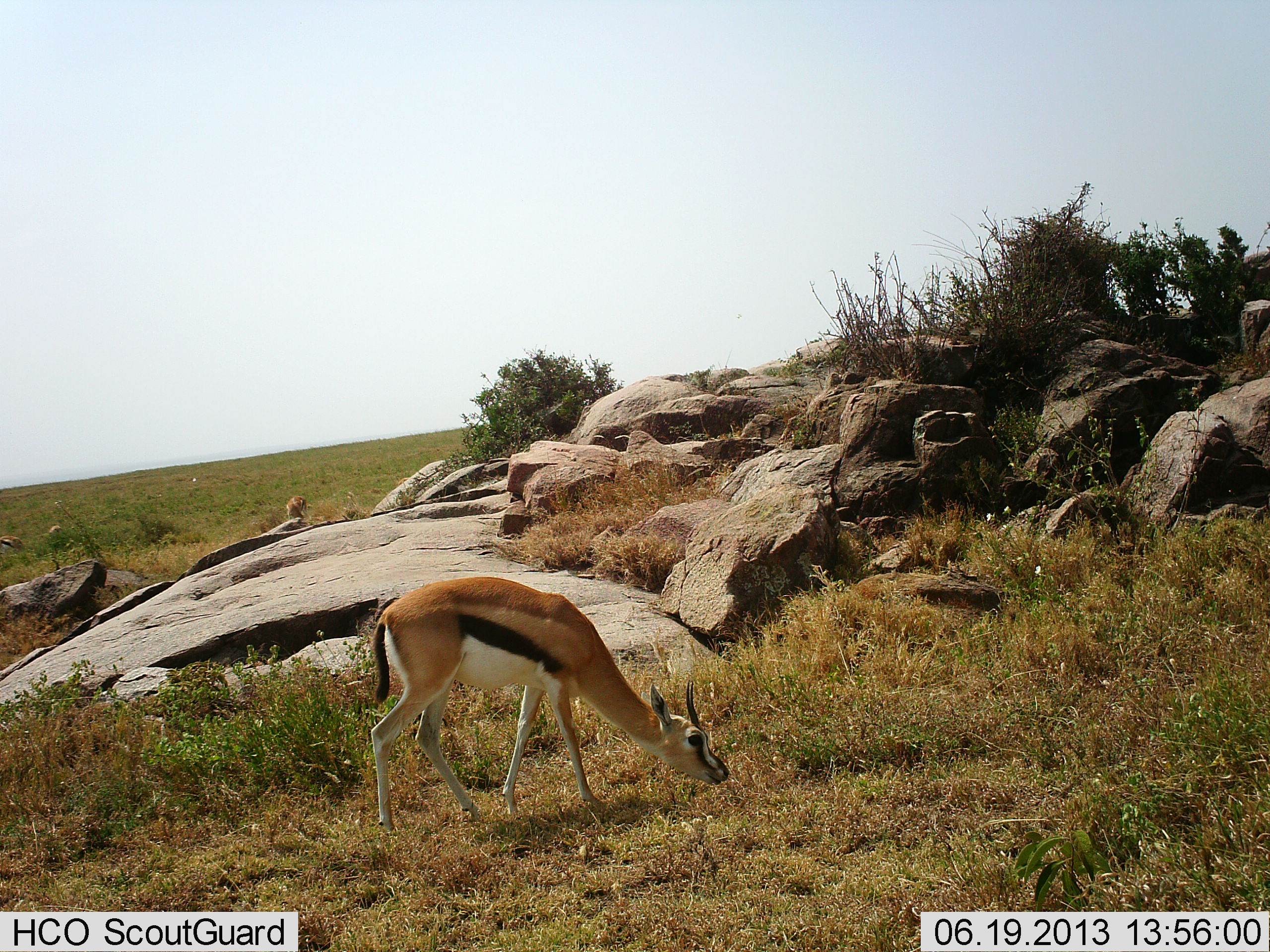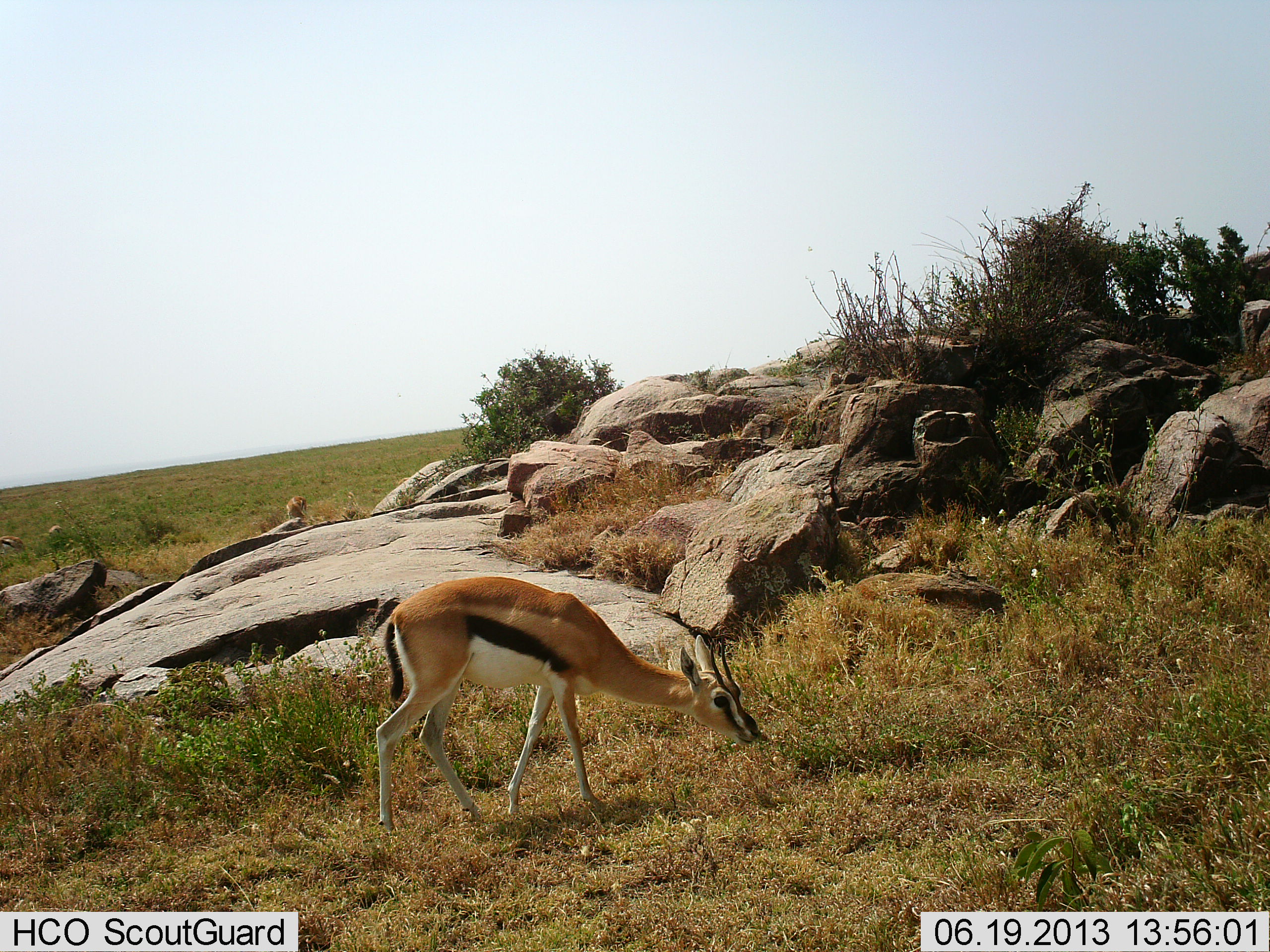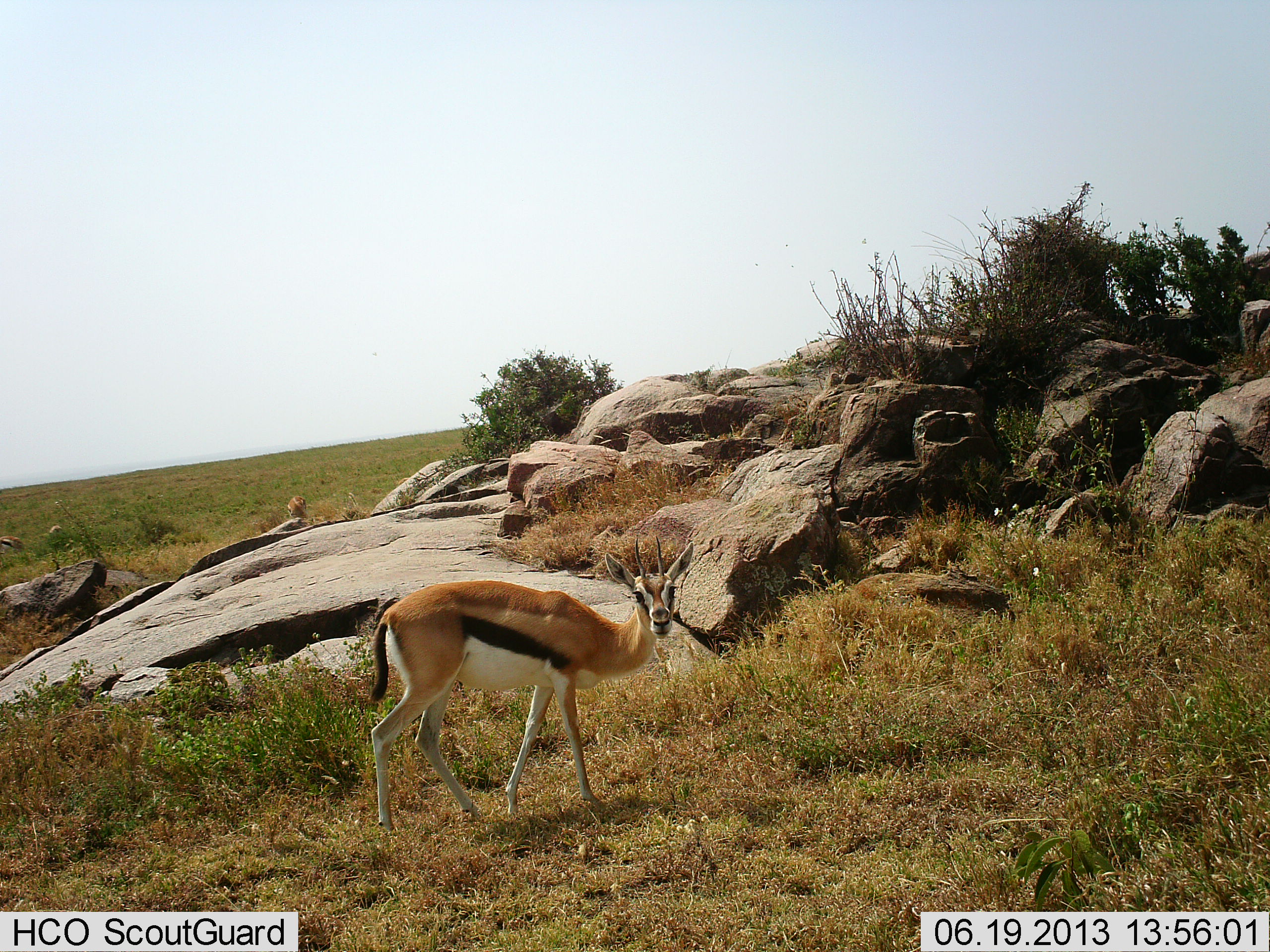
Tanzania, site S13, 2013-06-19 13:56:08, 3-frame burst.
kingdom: Animalia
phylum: Chordata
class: Mammalia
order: Artiodactyla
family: Bovidae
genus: Eudorcas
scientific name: Eudorcas thomsonii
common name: thomson's gazelle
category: gazellethomsons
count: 2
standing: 60%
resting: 0%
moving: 10%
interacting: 0%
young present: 0%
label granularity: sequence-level